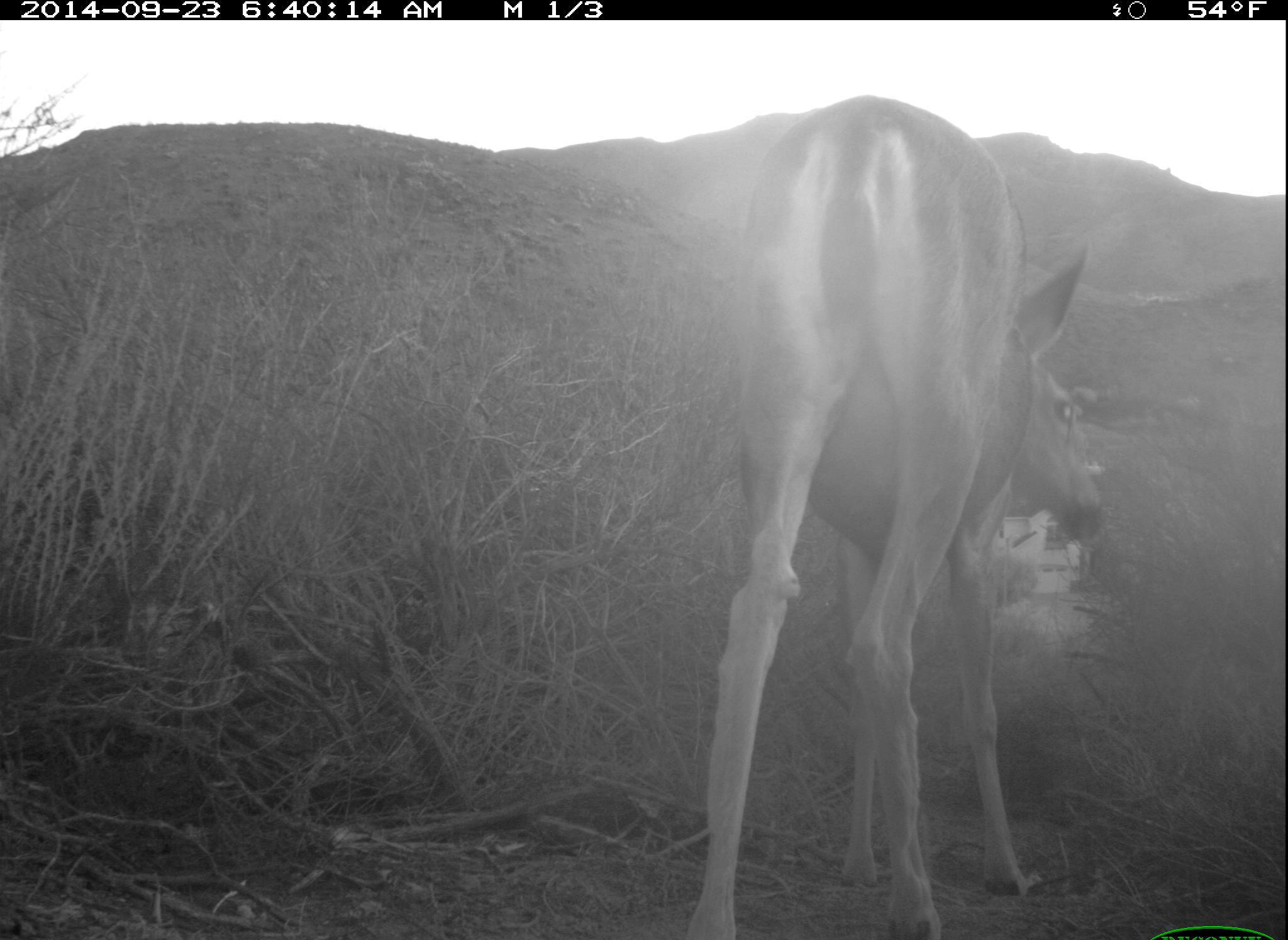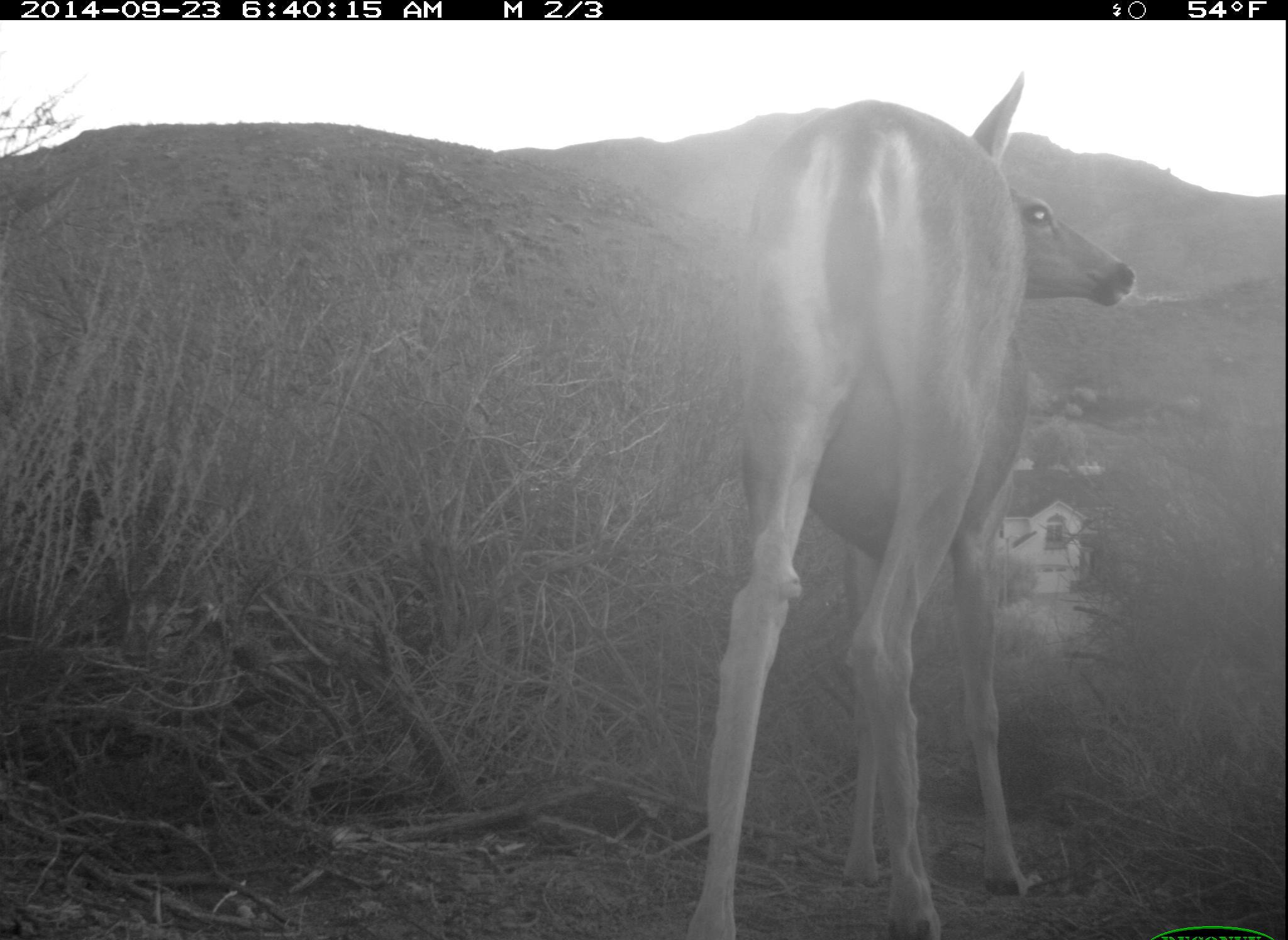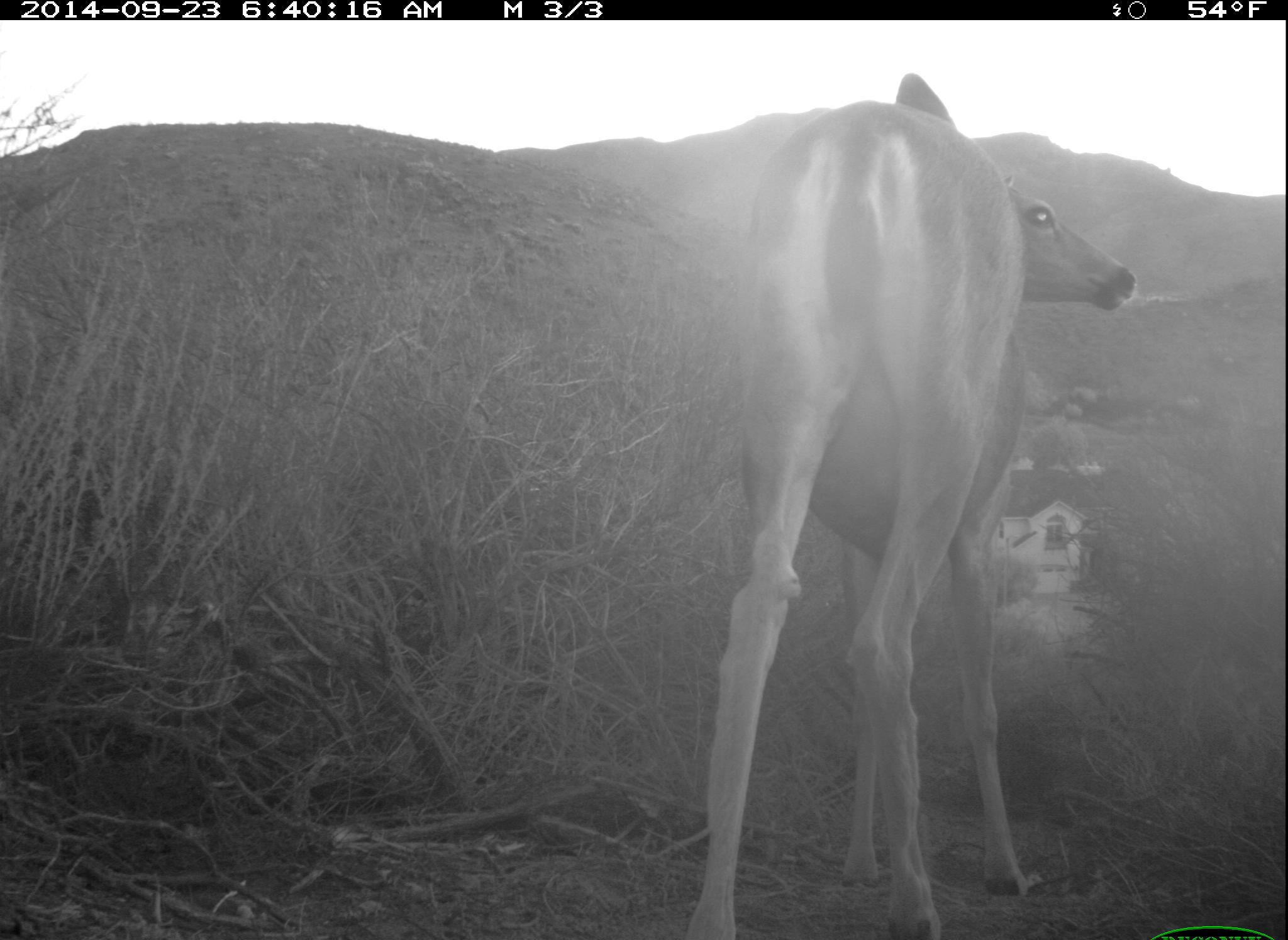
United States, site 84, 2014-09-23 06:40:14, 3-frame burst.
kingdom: Animalia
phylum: Chordata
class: Mammalia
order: Artiodactyla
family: Cervidae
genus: Odocoileus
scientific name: Odocoileus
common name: deer